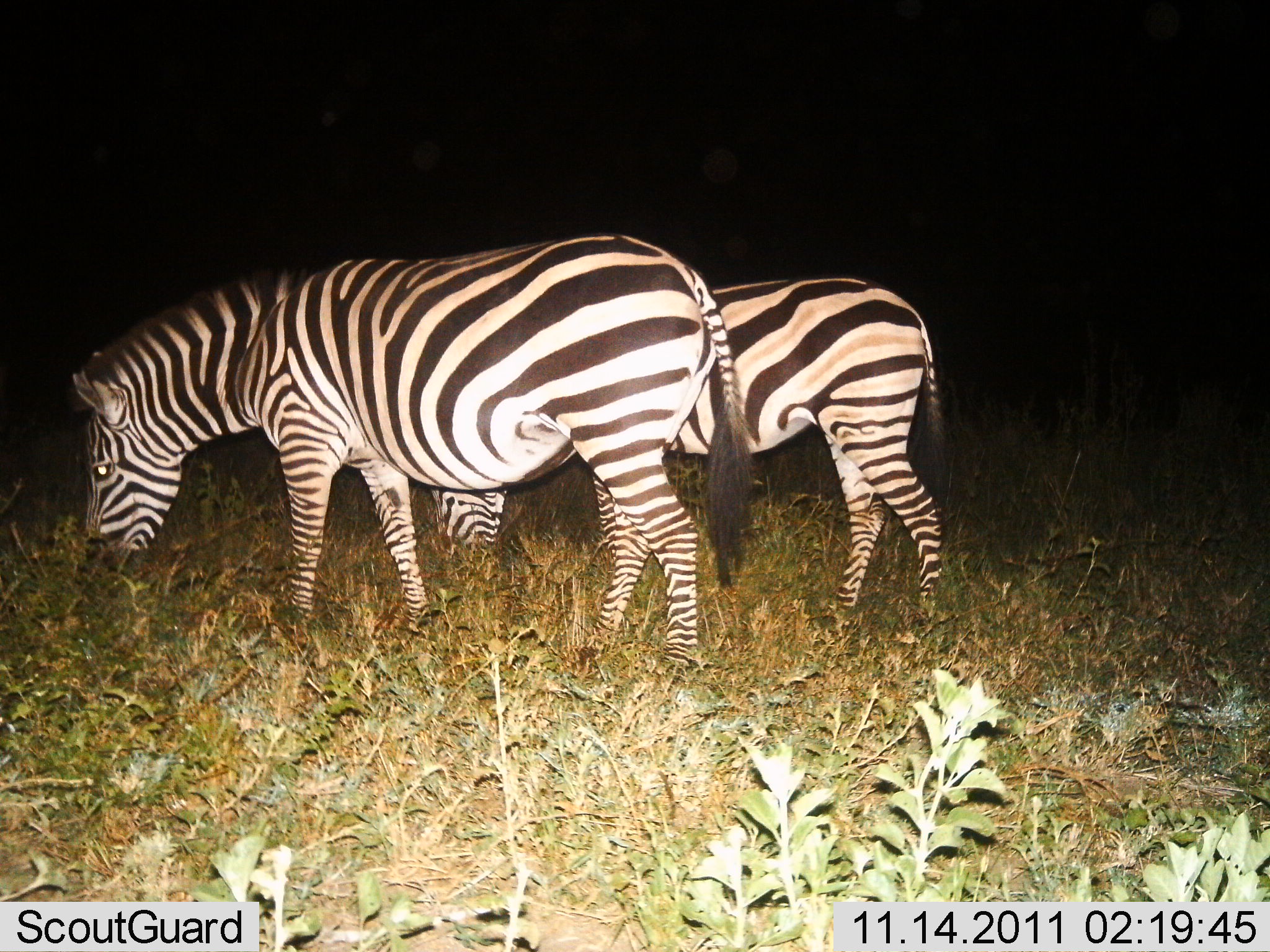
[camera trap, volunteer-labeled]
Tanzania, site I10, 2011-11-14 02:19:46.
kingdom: Animalia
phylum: Chordata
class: Mammalia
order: Perissodactyla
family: Equidae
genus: Equus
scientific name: Equus quagga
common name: plains zebra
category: zebra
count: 2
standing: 36%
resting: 0%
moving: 0%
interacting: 0%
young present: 9%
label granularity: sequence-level